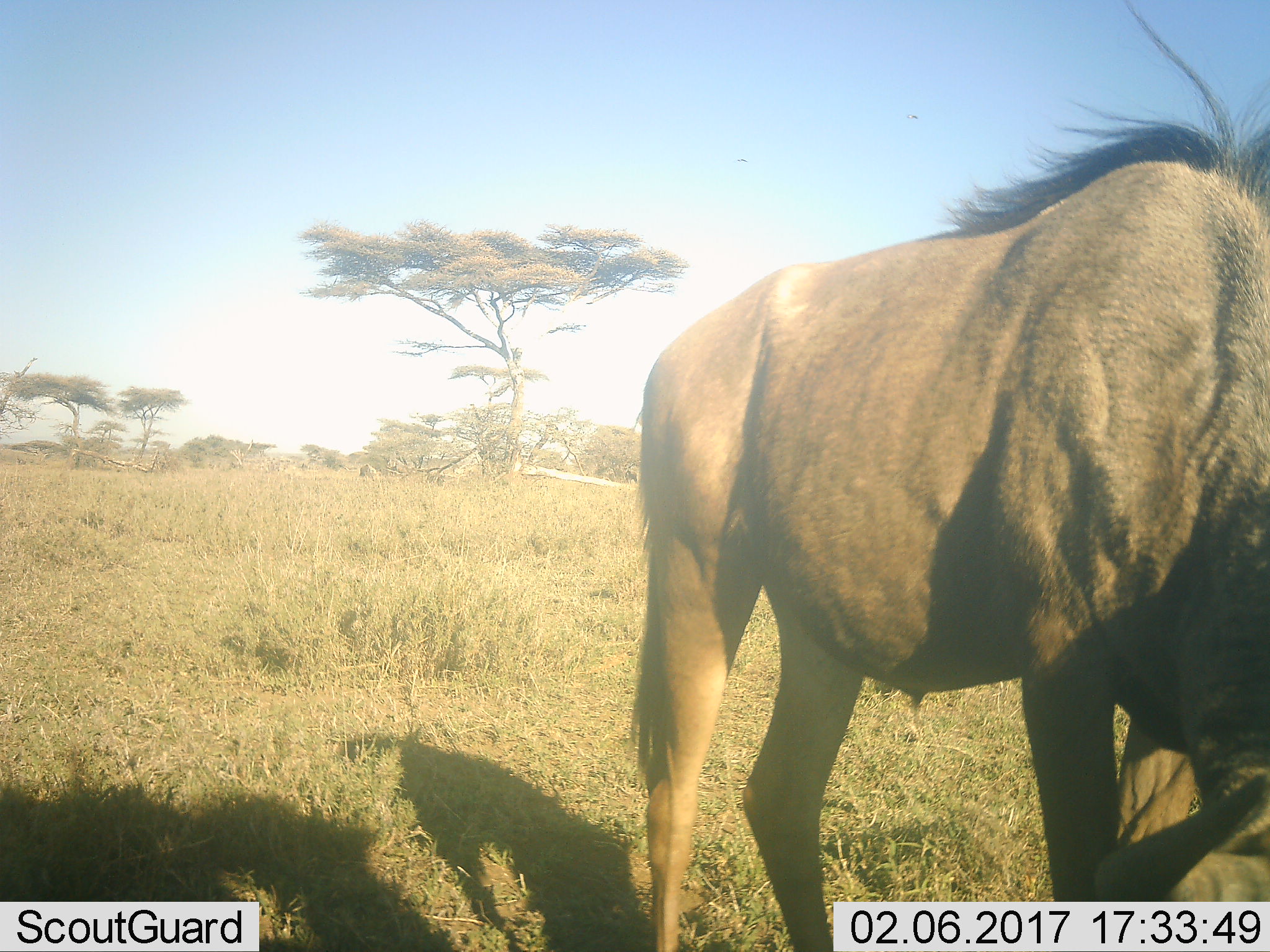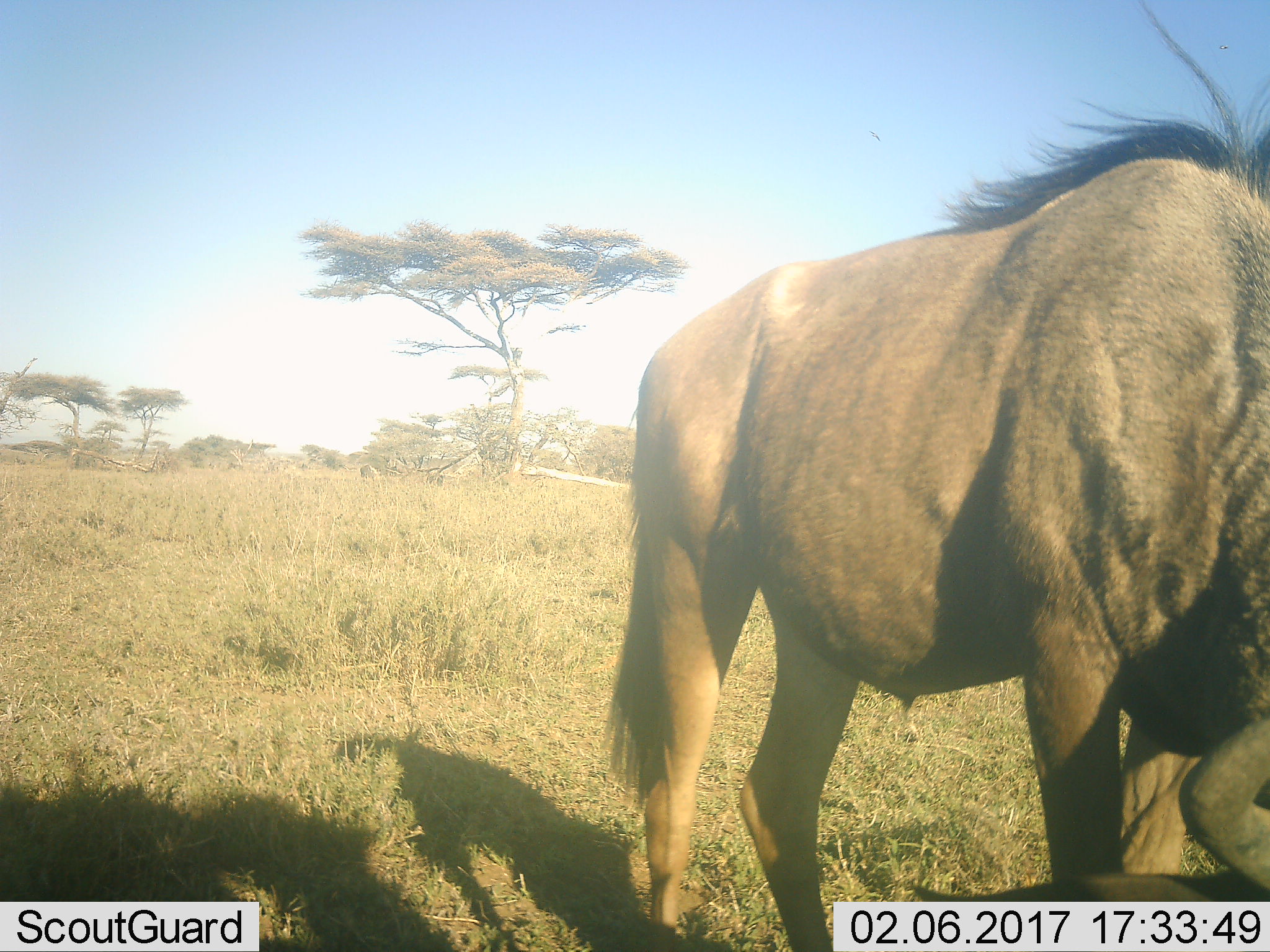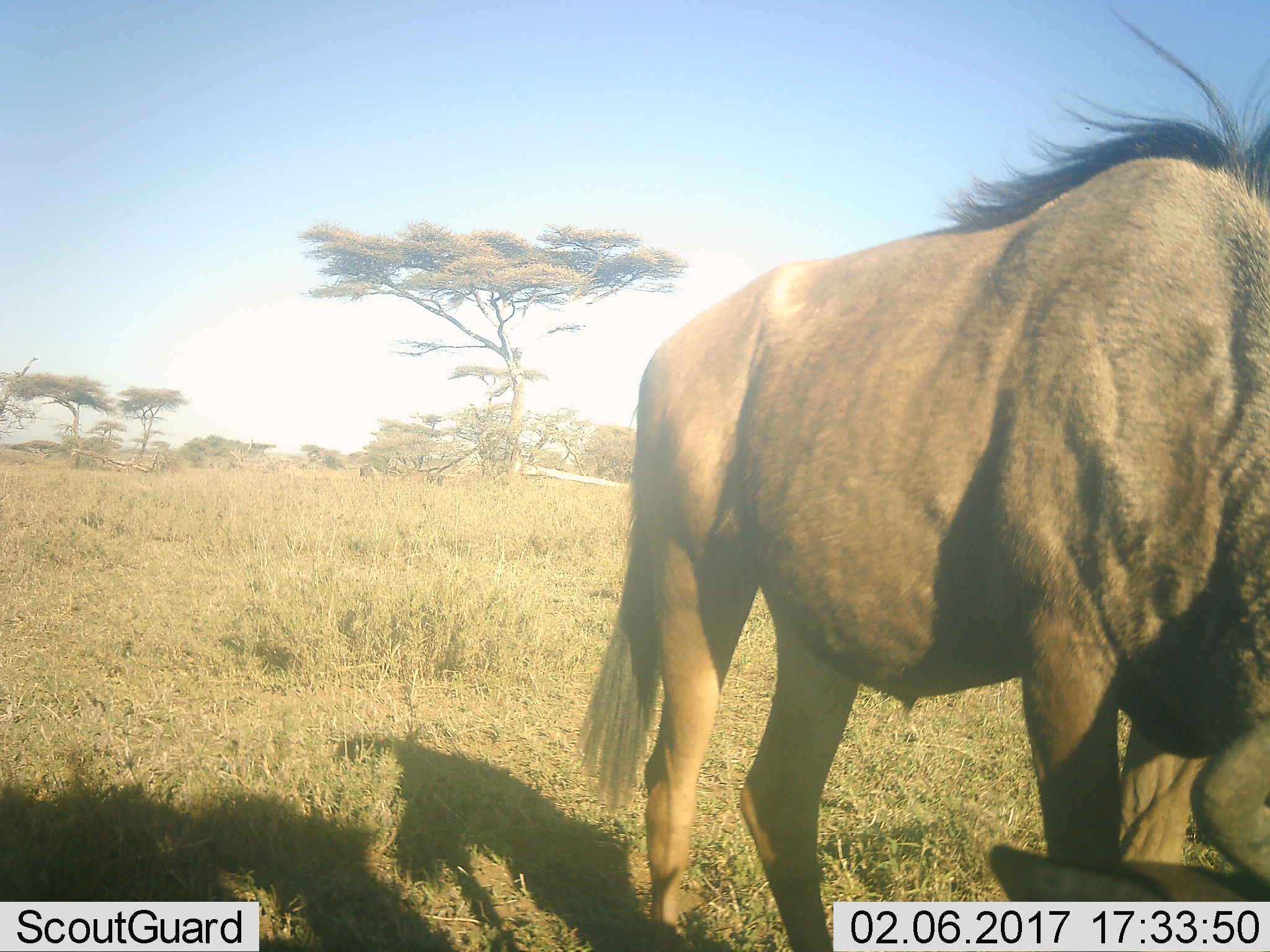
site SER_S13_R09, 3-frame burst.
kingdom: Animalia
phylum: Chordata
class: Mammalia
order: Artiodactyla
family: Bovidae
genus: Connochaetes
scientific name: Connochaetes taurinus taurinus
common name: blue wildebeest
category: wildebeestblue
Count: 2.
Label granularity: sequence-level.